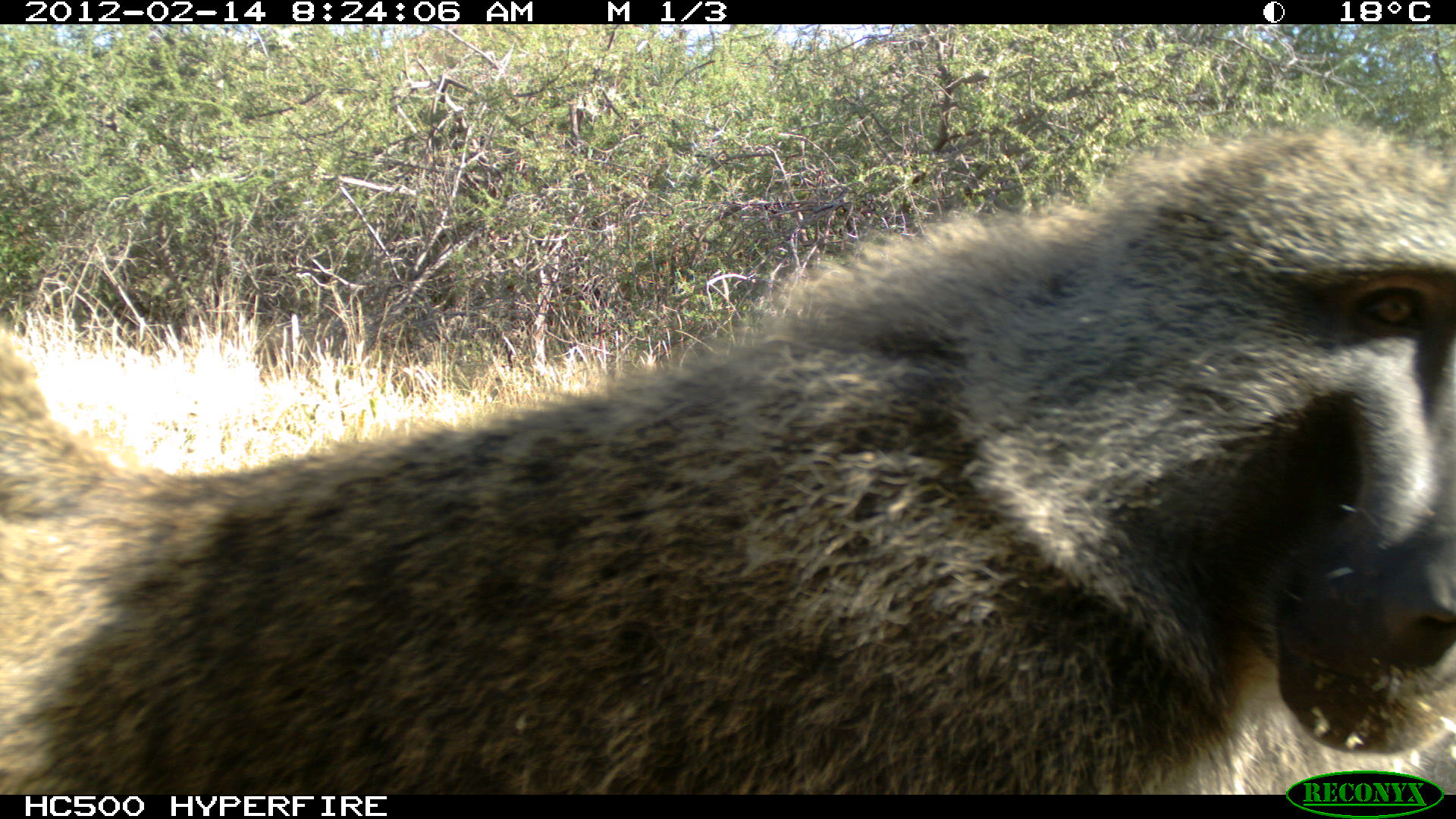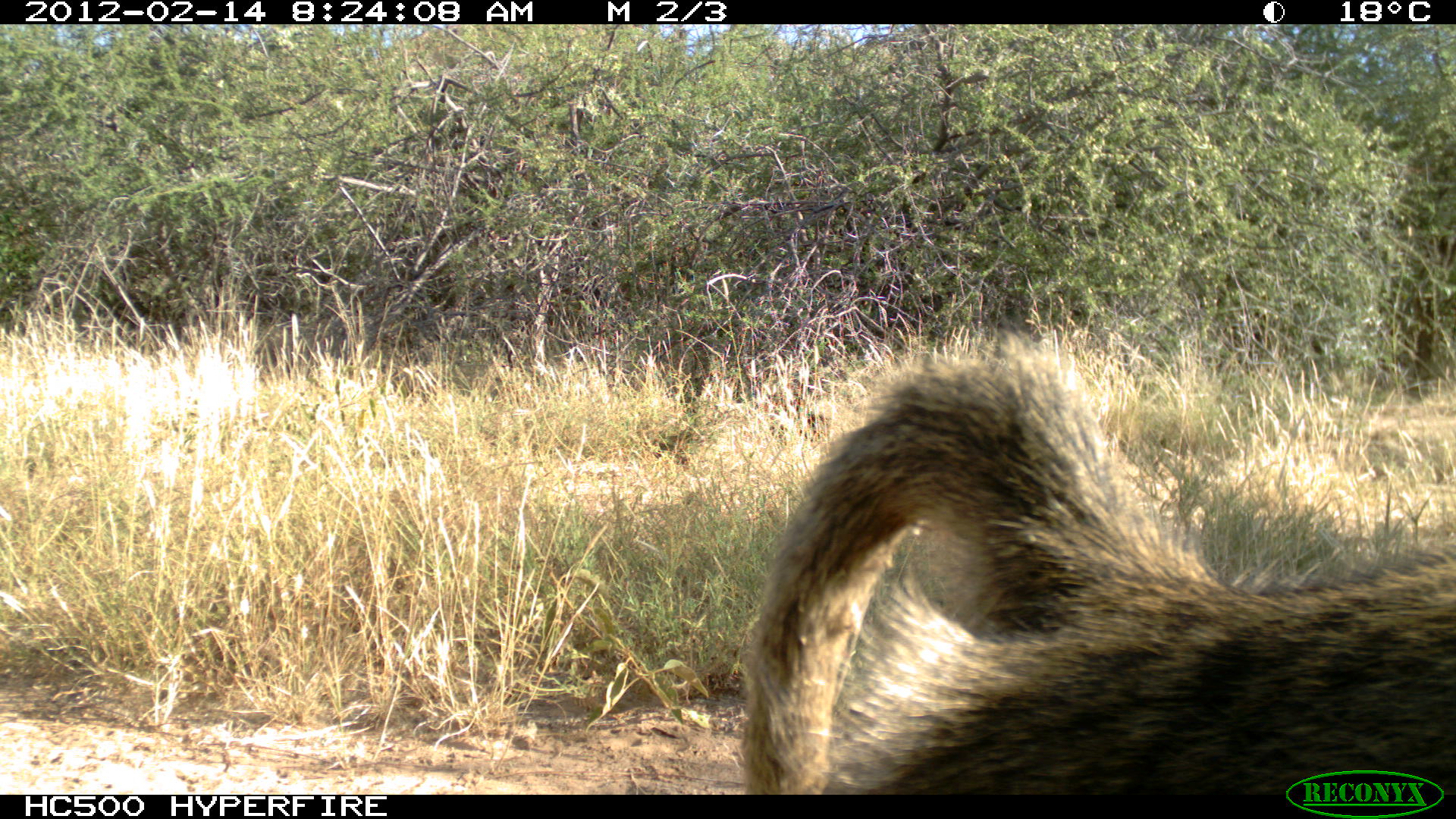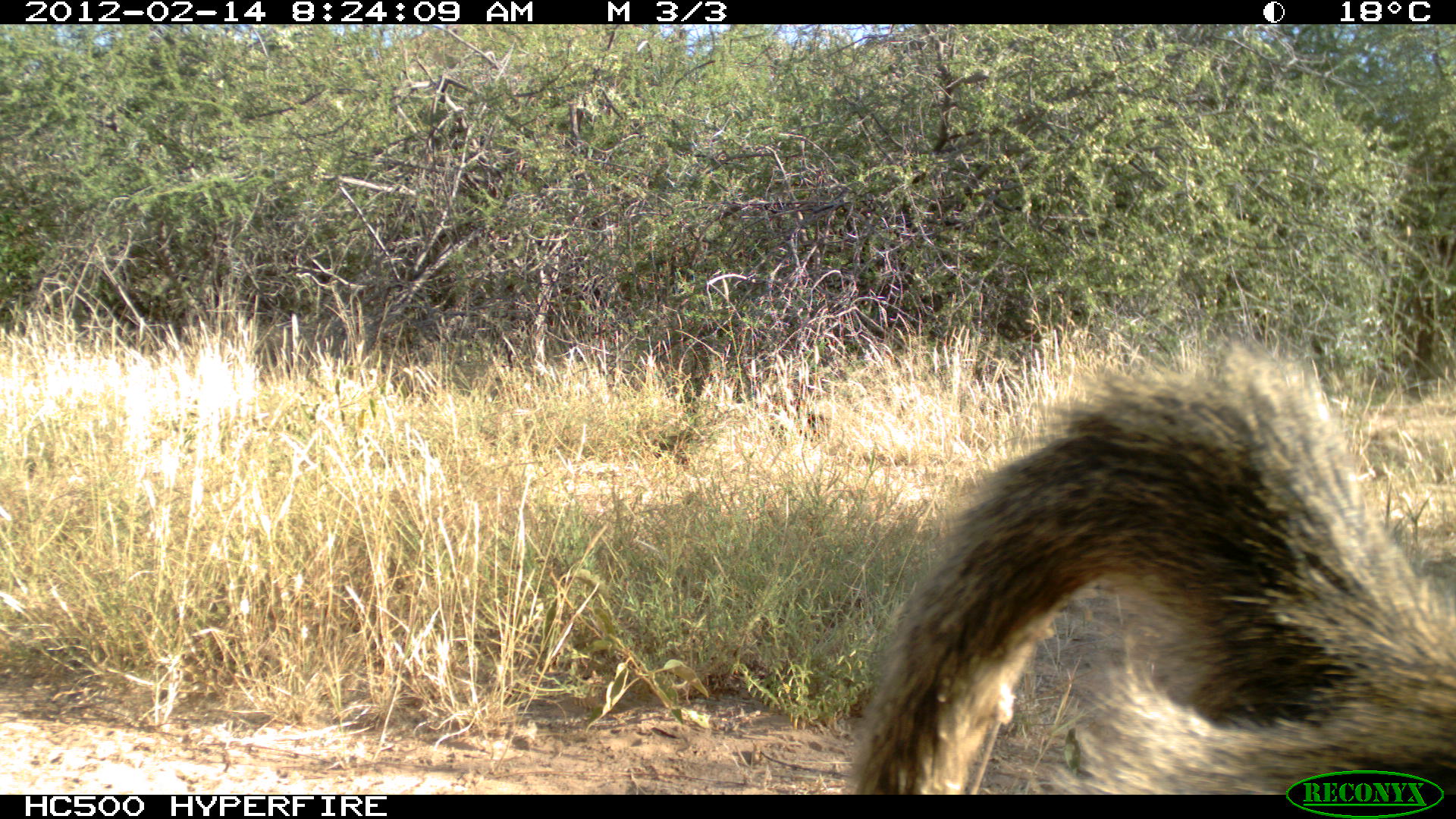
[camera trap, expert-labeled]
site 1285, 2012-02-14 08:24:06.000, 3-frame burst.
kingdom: Animalia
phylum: Chordata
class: Mammalia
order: Primates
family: Cercopithecidae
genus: Papio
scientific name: Papio anubis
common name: olive baboon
Papio anubis (olive baboon), count 1.